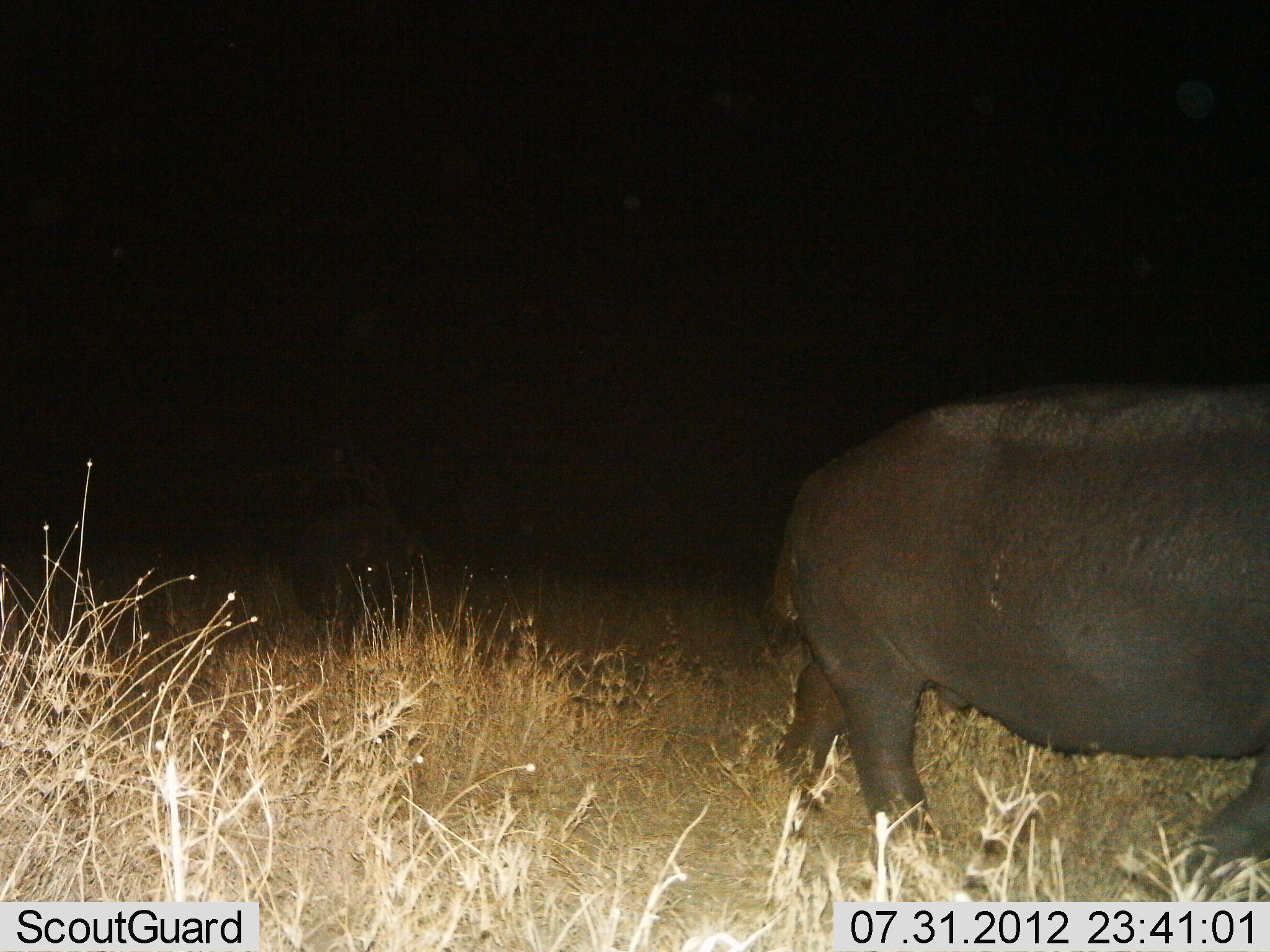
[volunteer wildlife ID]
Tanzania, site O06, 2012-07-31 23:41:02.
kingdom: Animalia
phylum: Chordata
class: Mammalia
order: Artiodactyla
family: Hippopotamidae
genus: Hippopotamus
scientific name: Hippopotamus amphibius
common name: hippopotamus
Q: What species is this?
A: Hippopotamus (Hippopotamus amphibius).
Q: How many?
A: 2.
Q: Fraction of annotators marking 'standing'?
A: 20%.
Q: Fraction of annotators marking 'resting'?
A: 0%.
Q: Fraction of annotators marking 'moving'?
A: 80%.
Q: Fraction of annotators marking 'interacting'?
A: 0%.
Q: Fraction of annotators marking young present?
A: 0%.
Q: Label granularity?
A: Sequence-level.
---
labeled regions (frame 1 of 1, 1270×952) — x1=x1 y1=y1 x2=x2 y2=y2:
animal: x1=757 y1=386 x2=1270 y2=894; x1=272 y1=505 x2=421 y2=658